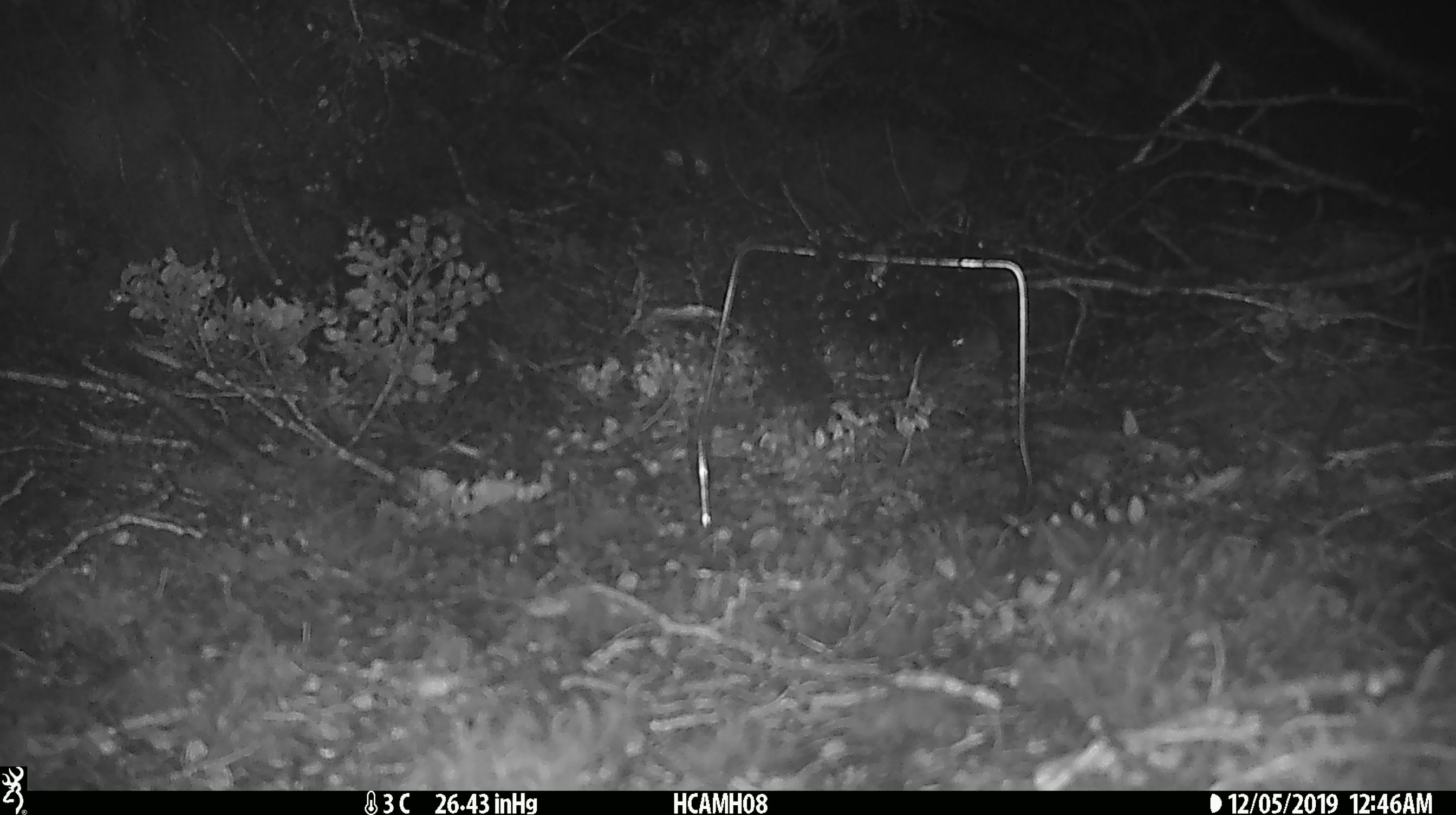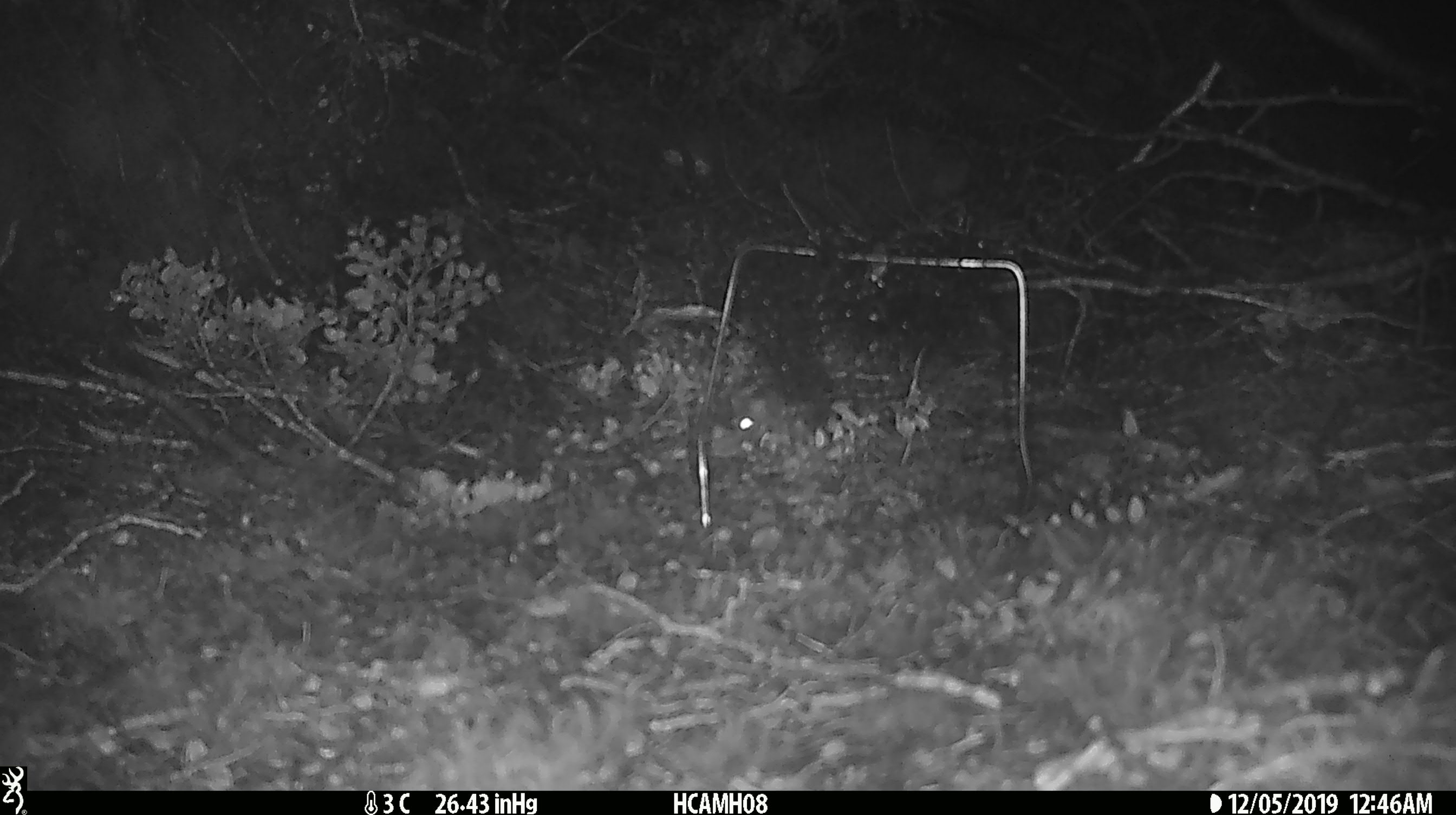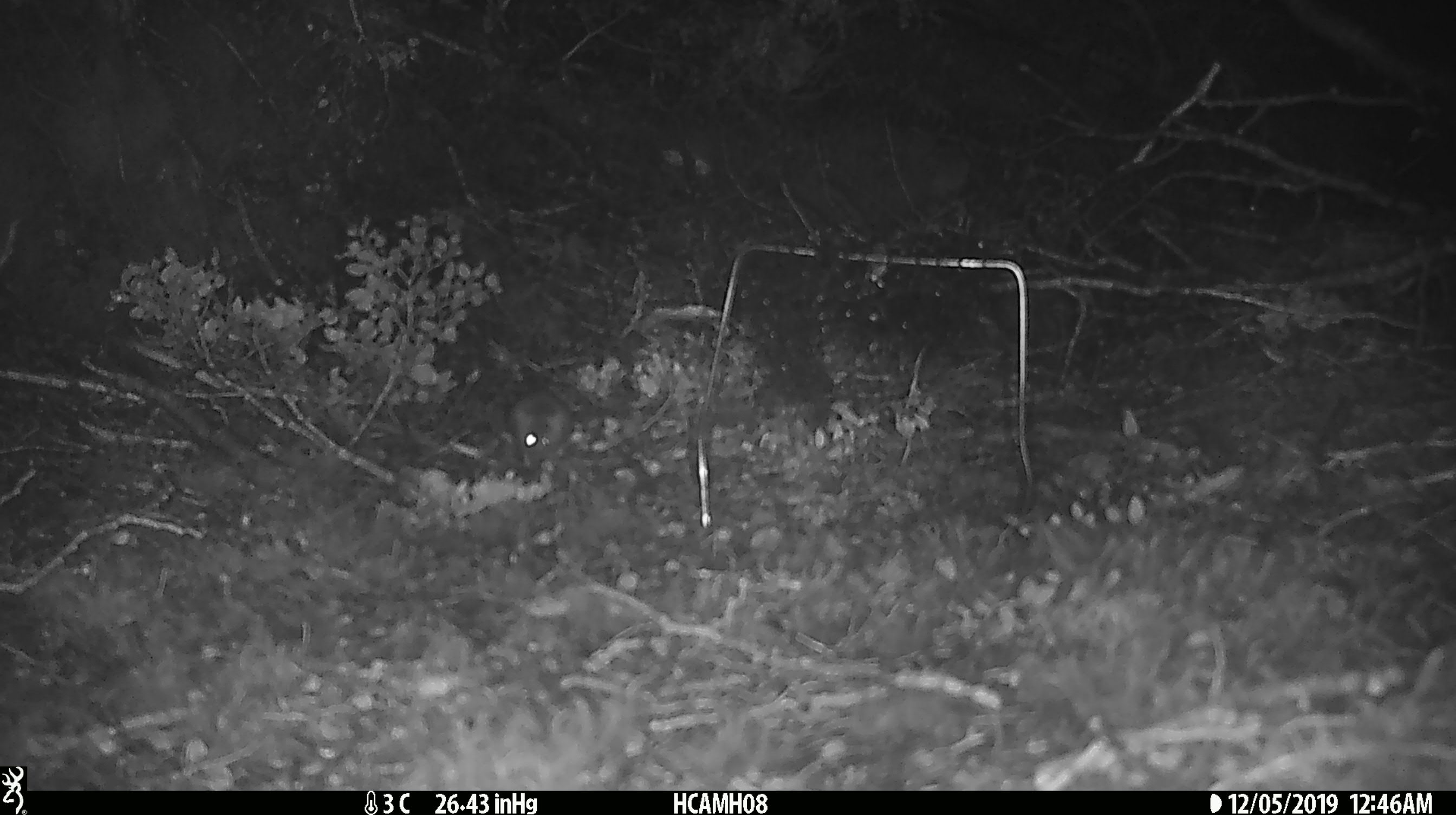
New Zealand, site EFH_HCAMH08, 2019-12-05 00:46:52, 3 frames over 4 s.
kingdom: Animalia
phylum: Chordata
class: Mammalia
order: Rodentia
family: Muridae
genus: Mus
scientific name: Mus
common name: mouse